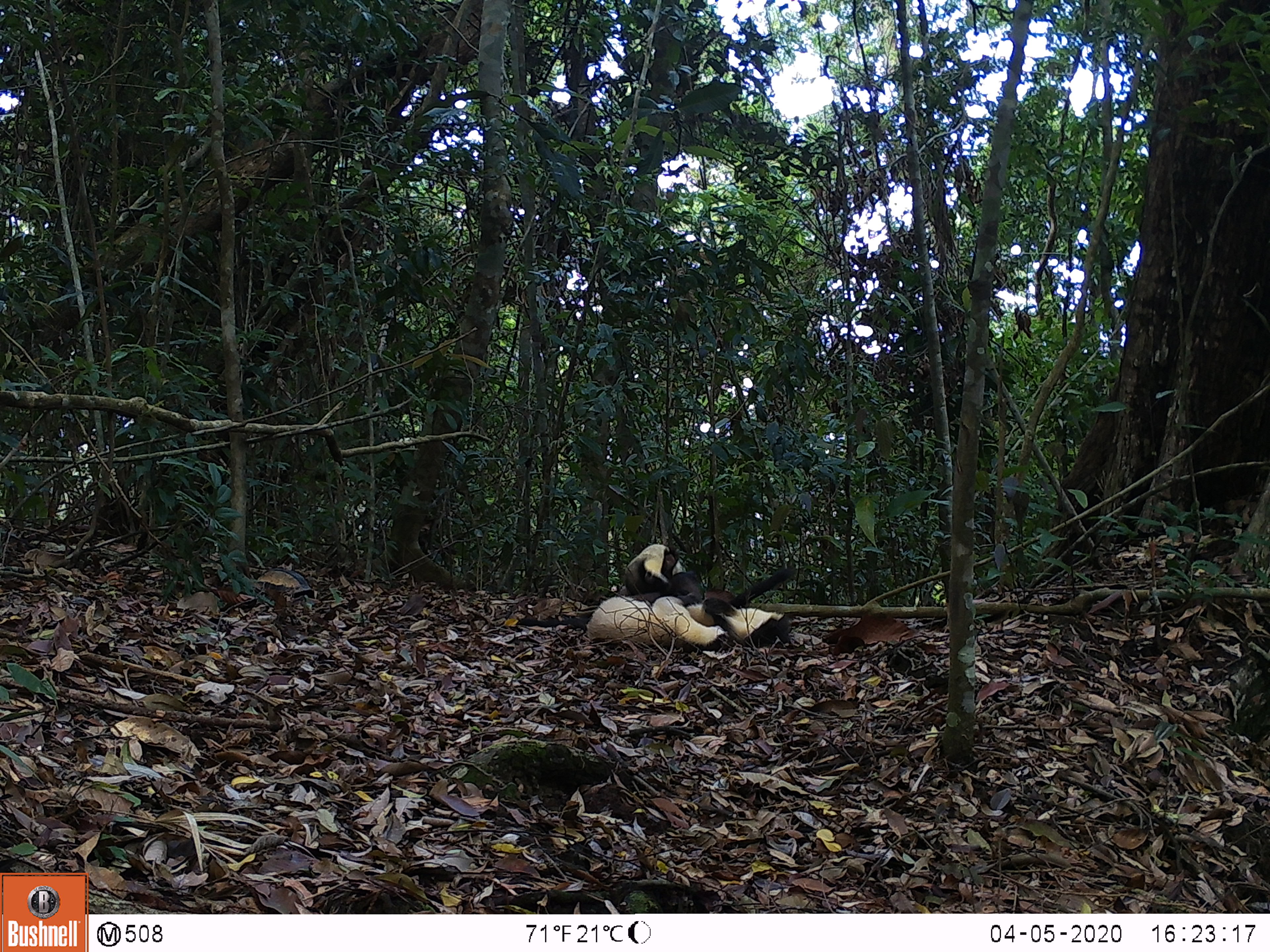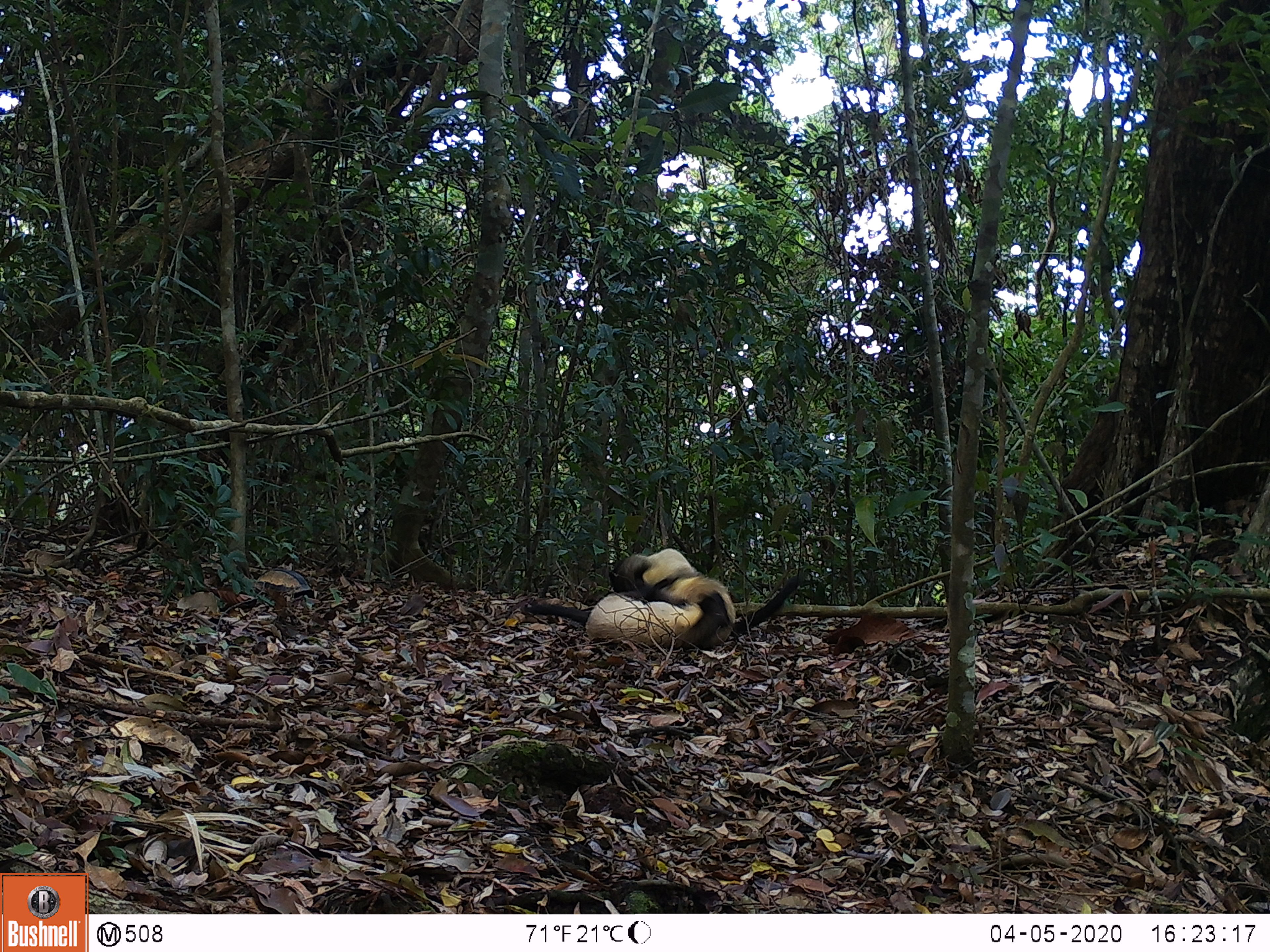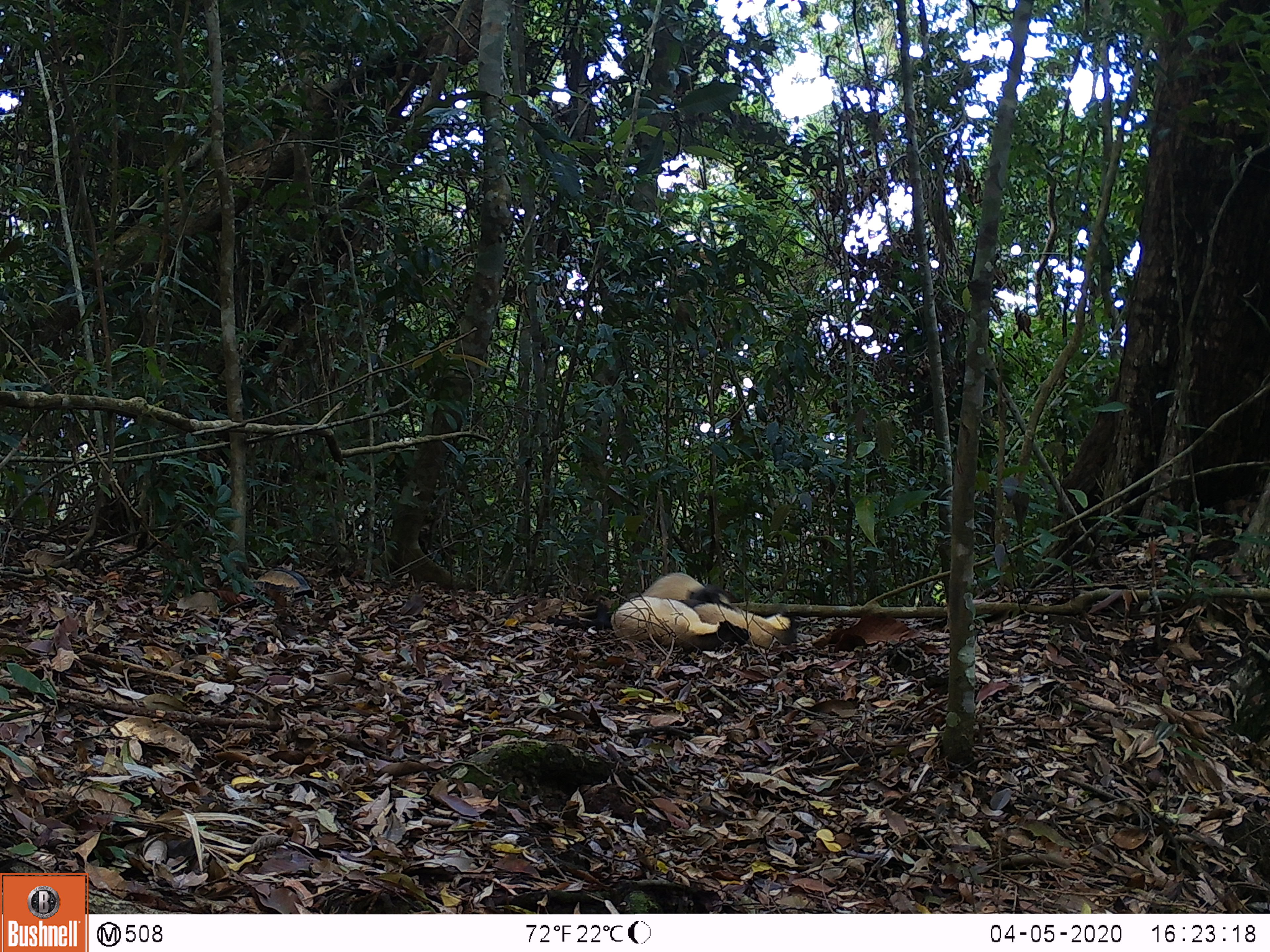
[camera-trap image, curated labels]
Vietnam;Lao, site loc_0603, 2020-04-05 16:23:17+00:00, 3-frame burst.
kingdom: Animalia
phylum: Chordata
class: Mammalia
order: Carnivora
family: Mustelidae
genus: Martes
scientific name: Martes flavigula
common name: yellow-throated marten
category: yellow throated marten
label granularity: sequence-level